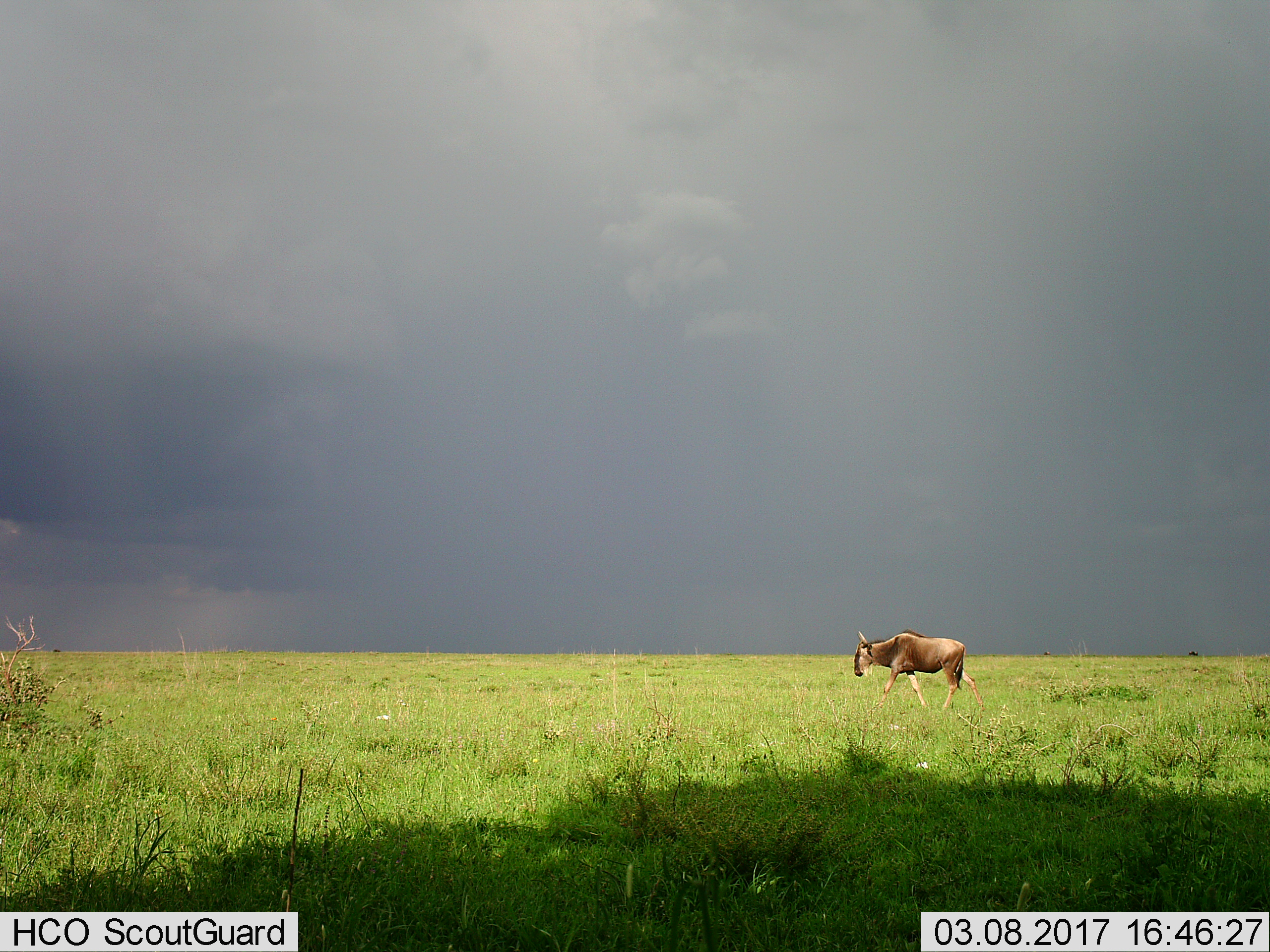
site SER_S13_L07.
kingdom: Animalia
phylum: Chordata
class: Mammalia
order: Artiodactyla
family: Bovidae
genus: Connochaetes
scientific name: Connochaetes taurinus taurinus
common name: blue wildebeest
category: wildebeestblue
Wildebeestblue (blue wildebeest) (Connochaetes taurinus taurinus), count 1. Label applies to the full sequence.